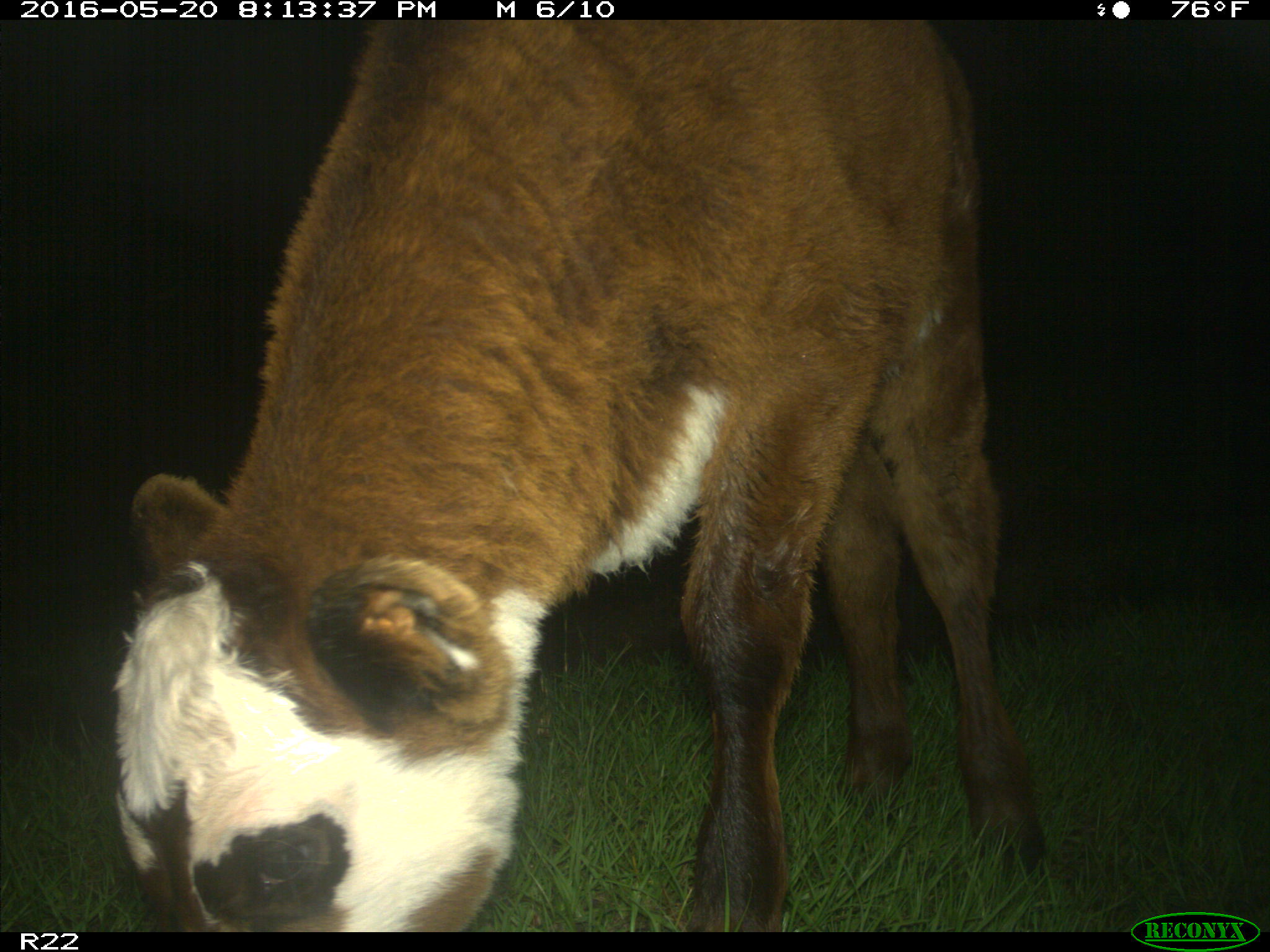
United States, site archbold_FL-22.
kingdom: Animalia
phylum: Chordata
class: Mammalia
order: Artiodactyla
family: Bovidae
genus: Bos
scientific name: Bos taurus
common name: domestic cow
Bos taurus (domestic cow).